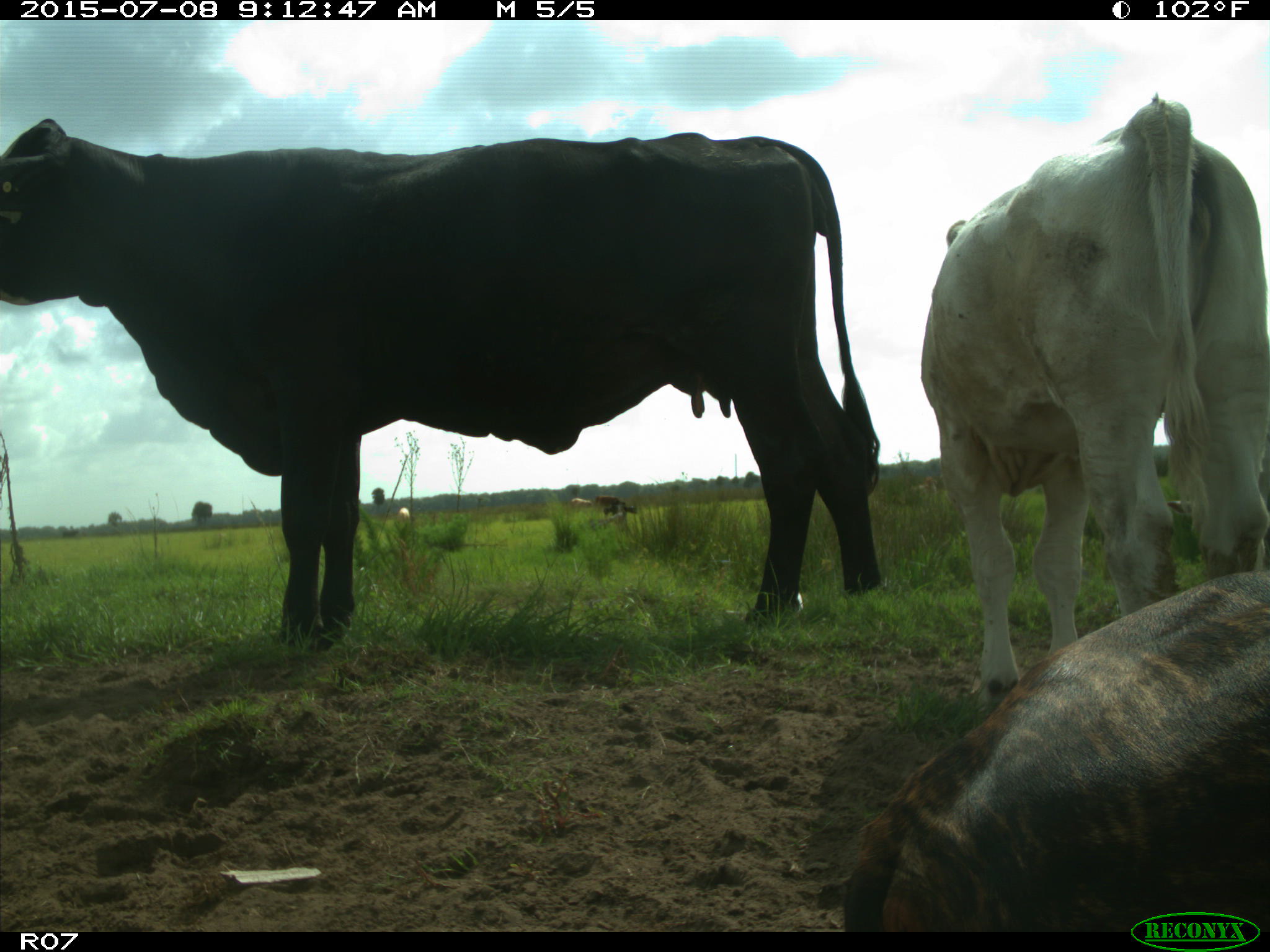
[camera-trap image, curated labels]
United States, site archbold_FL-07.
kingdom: Animalia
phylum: Chordata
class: Mammalia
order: Artiodactyla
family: Bovidae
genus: Bos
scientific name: Bos taurus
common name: domestic cow